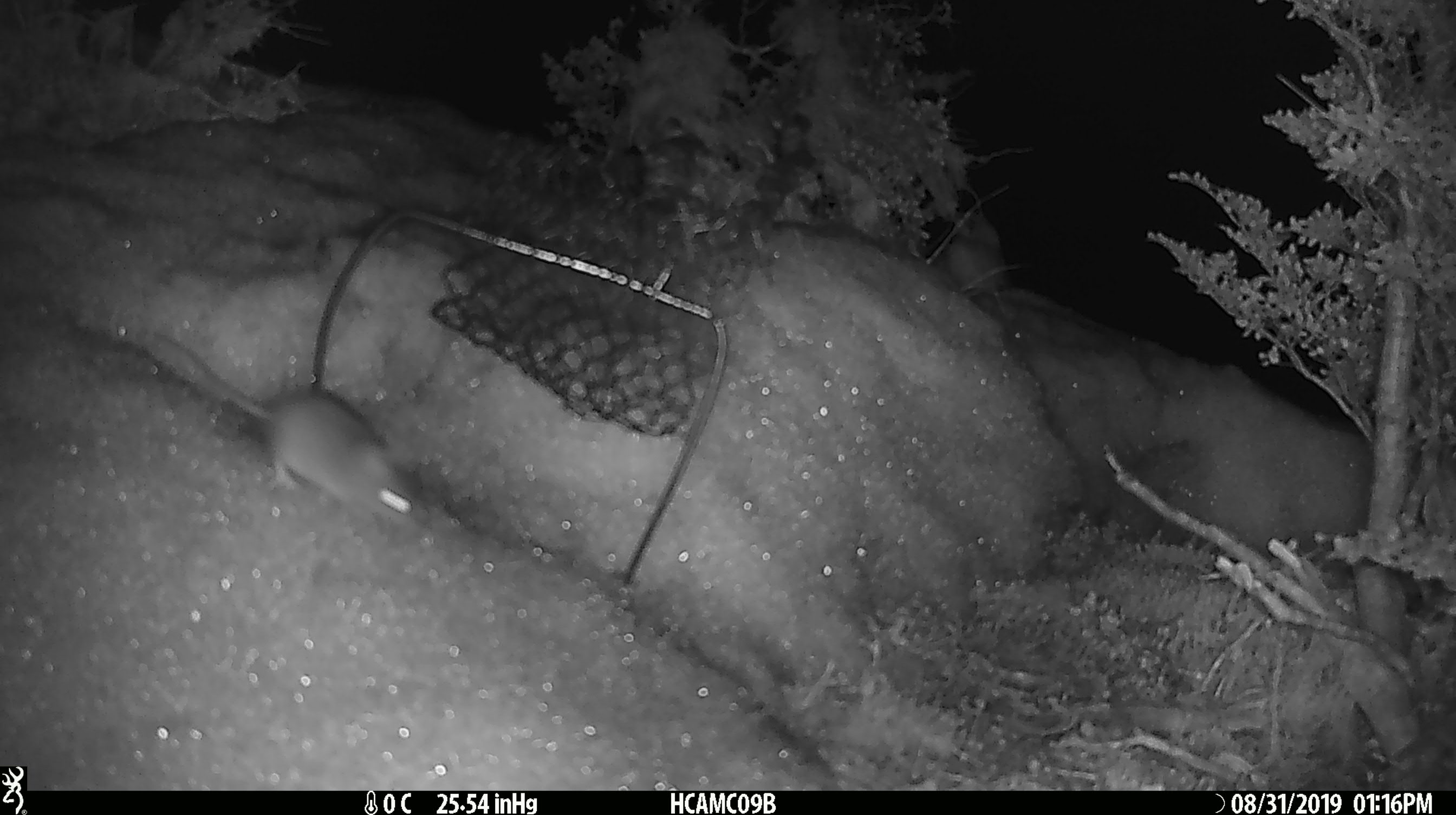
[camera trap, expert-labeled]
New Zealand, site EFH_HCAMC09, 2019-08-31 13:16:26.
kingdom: Animalia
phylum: Chordata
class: Mammalia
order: Rodentia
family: Muridae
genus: Mus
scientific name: Mus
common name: mouse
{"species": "mouse (Mus)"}